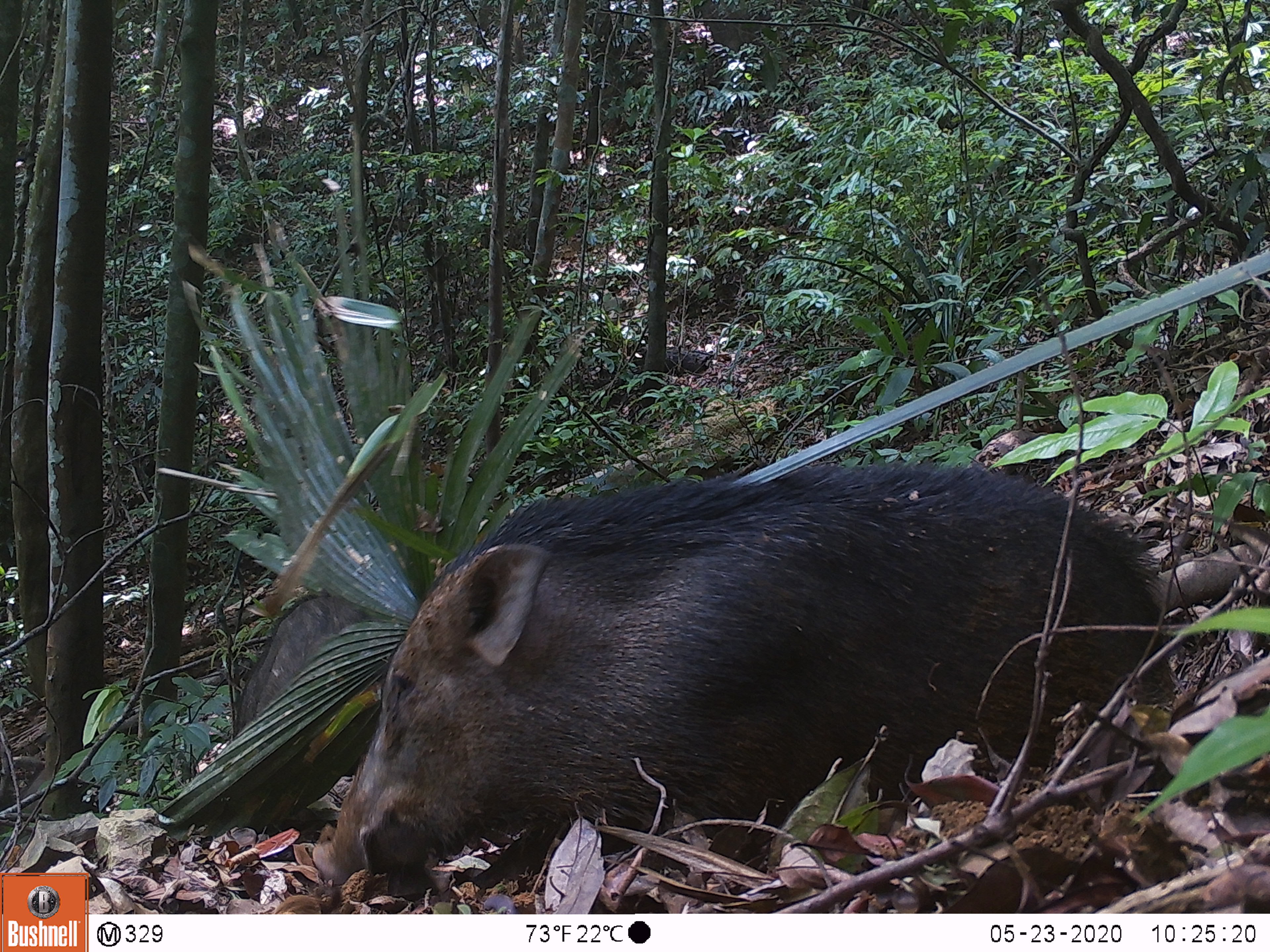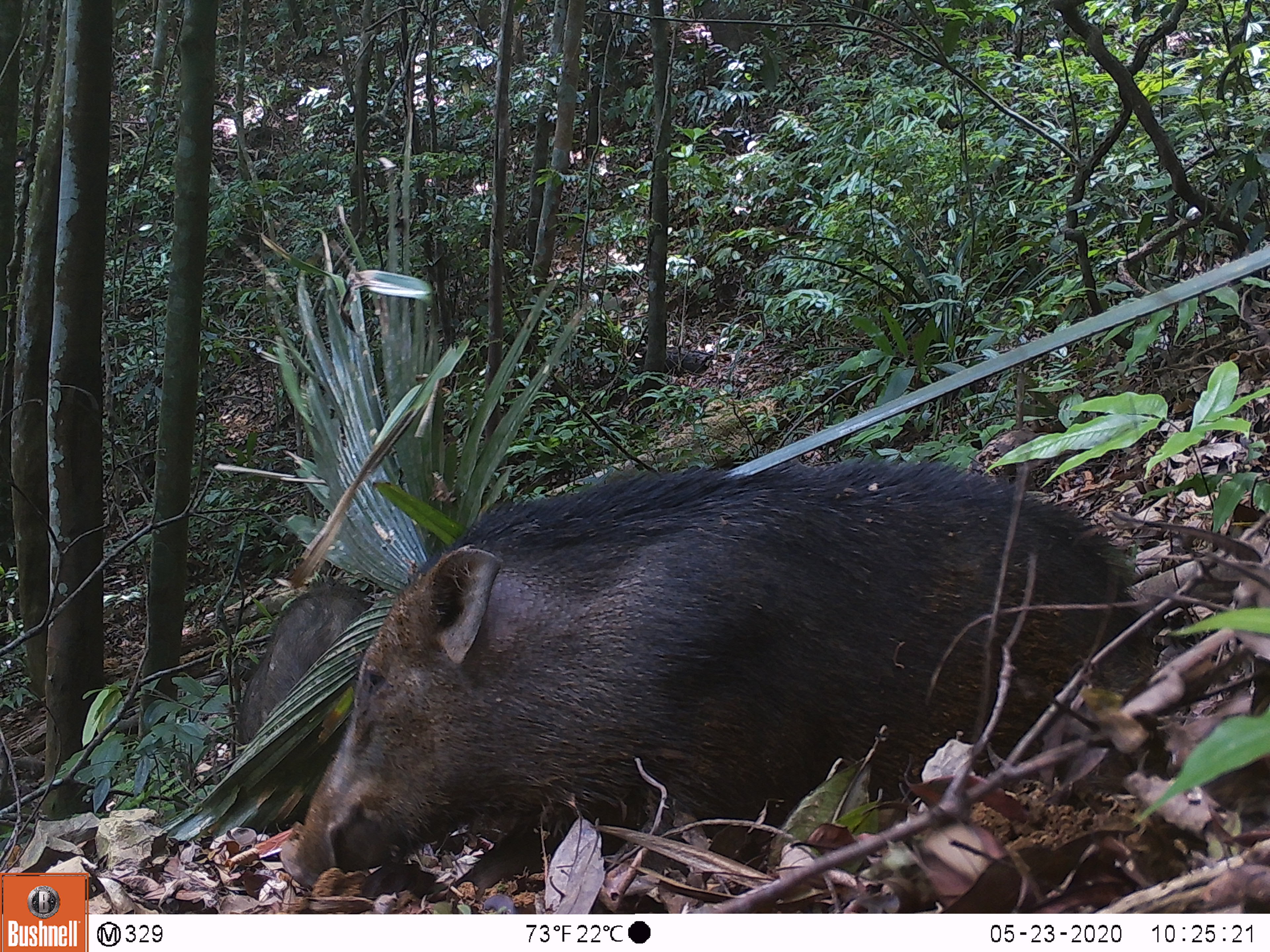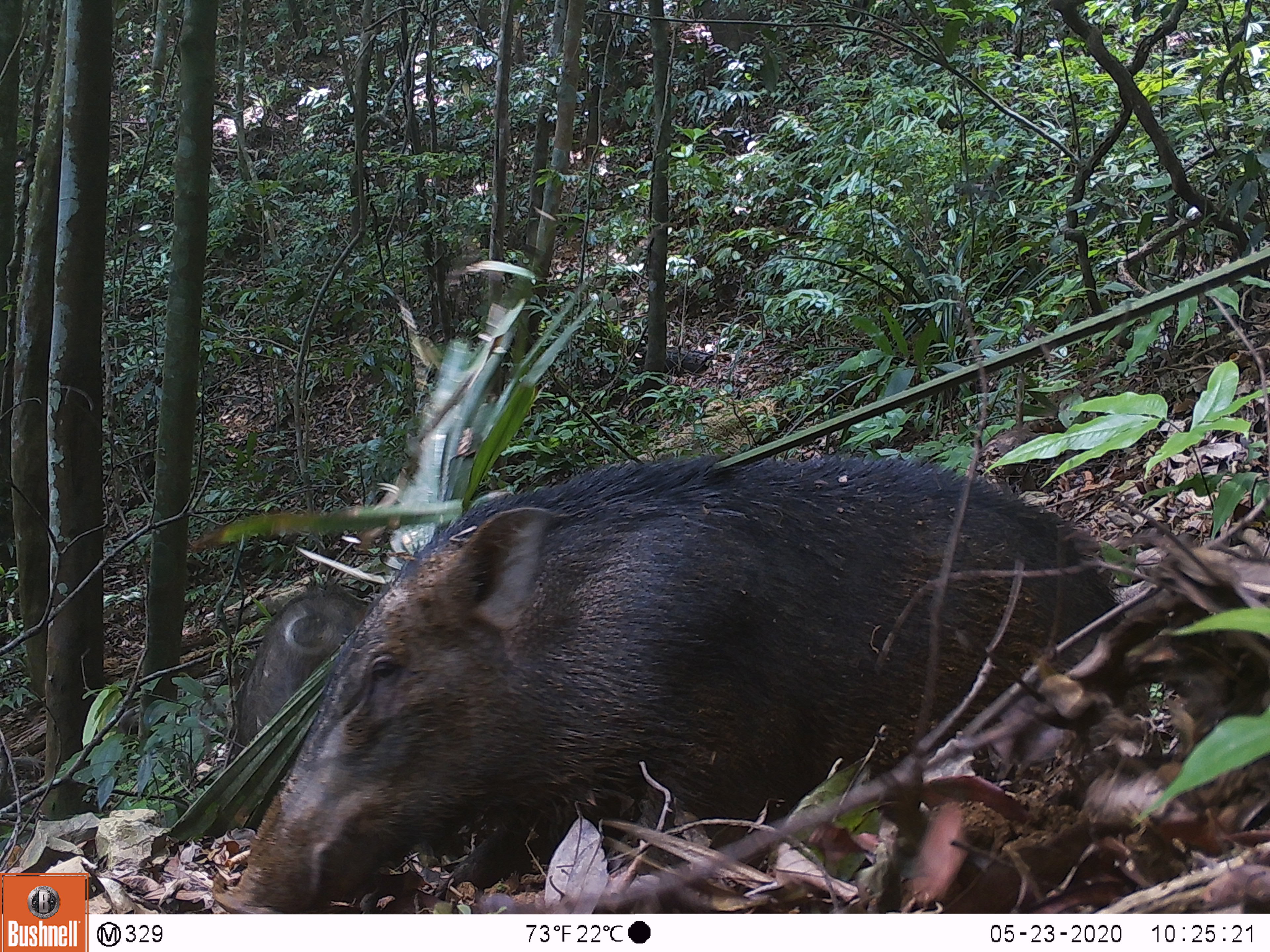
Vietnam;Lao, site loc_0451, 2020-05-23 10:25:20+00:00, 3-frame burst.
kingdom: Animalia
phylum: Chordata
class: Mammalia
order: Artiodactyla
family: Suidae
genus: Sus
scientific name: Sus scrofa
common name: eurasian wild pig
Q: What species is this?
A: Eurasian wild pig (Sus scrofa).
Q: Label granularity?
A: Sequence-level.